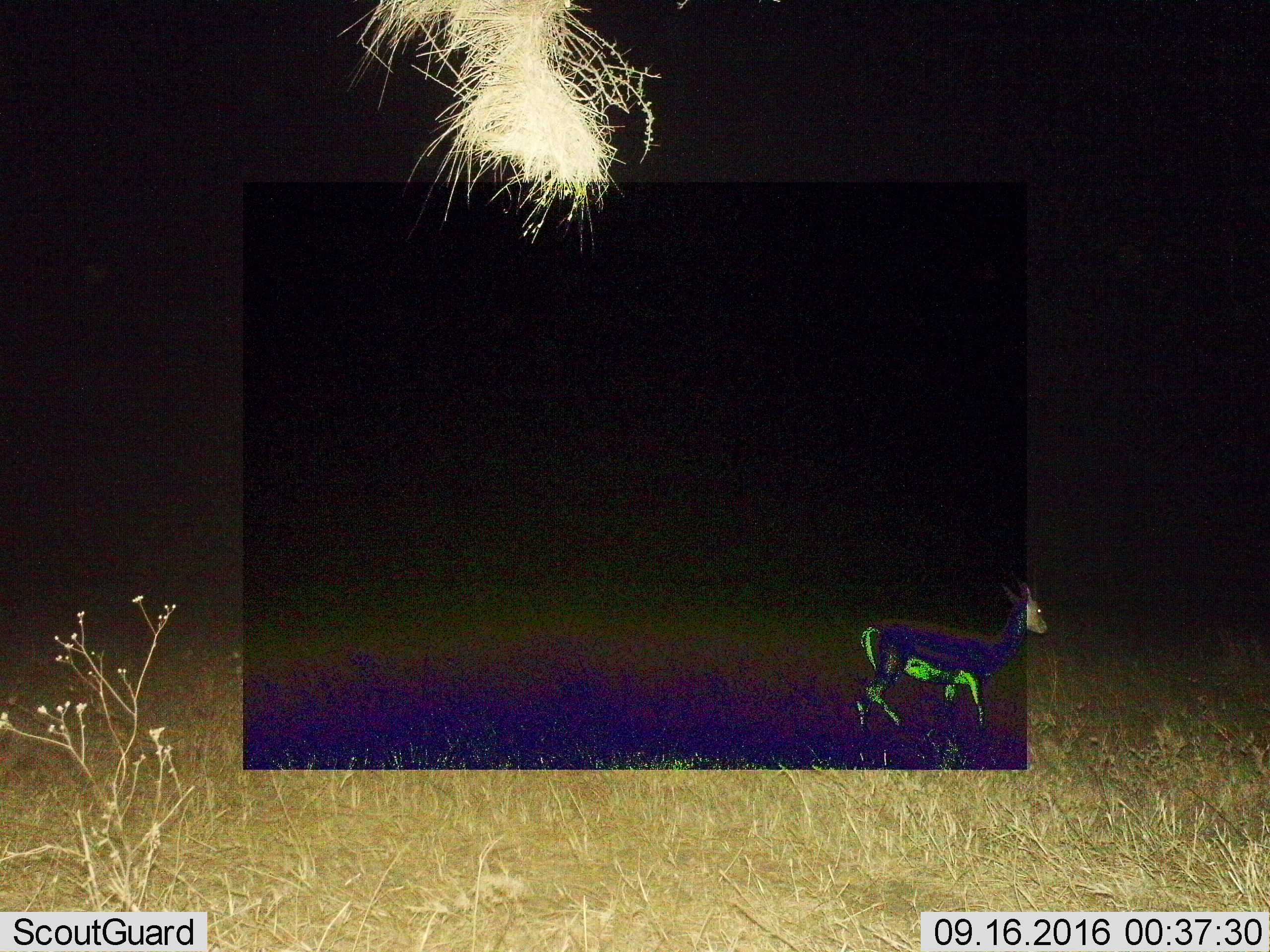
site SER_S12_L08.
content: unidentified animal